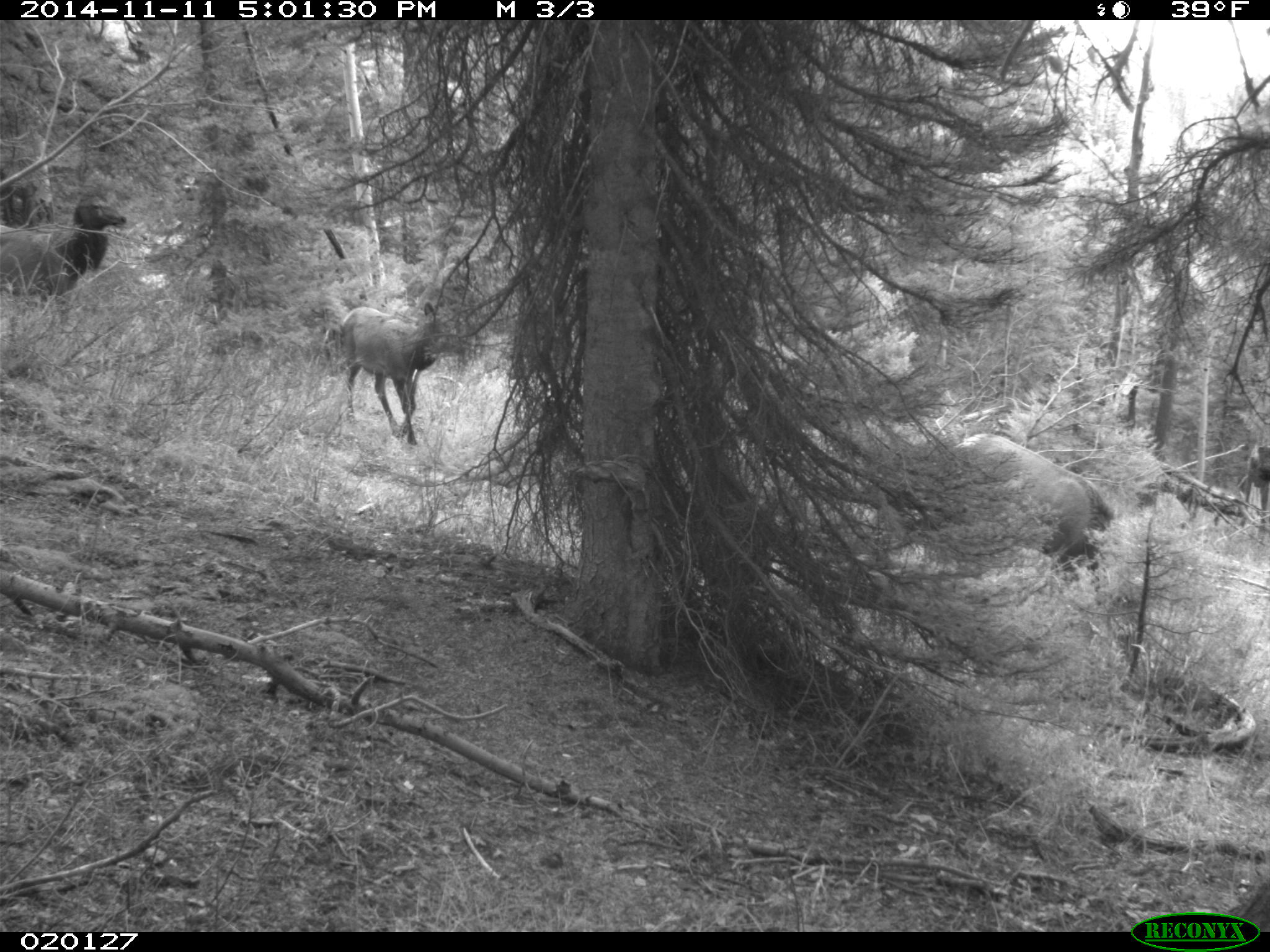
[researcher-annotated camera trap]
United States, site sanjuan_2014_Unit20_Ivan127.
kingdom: Animalia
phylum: Chordata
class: Mammalia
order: Artiodactyla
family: Cervidae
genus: Cervus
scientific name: Cervus elaphus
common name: red deer